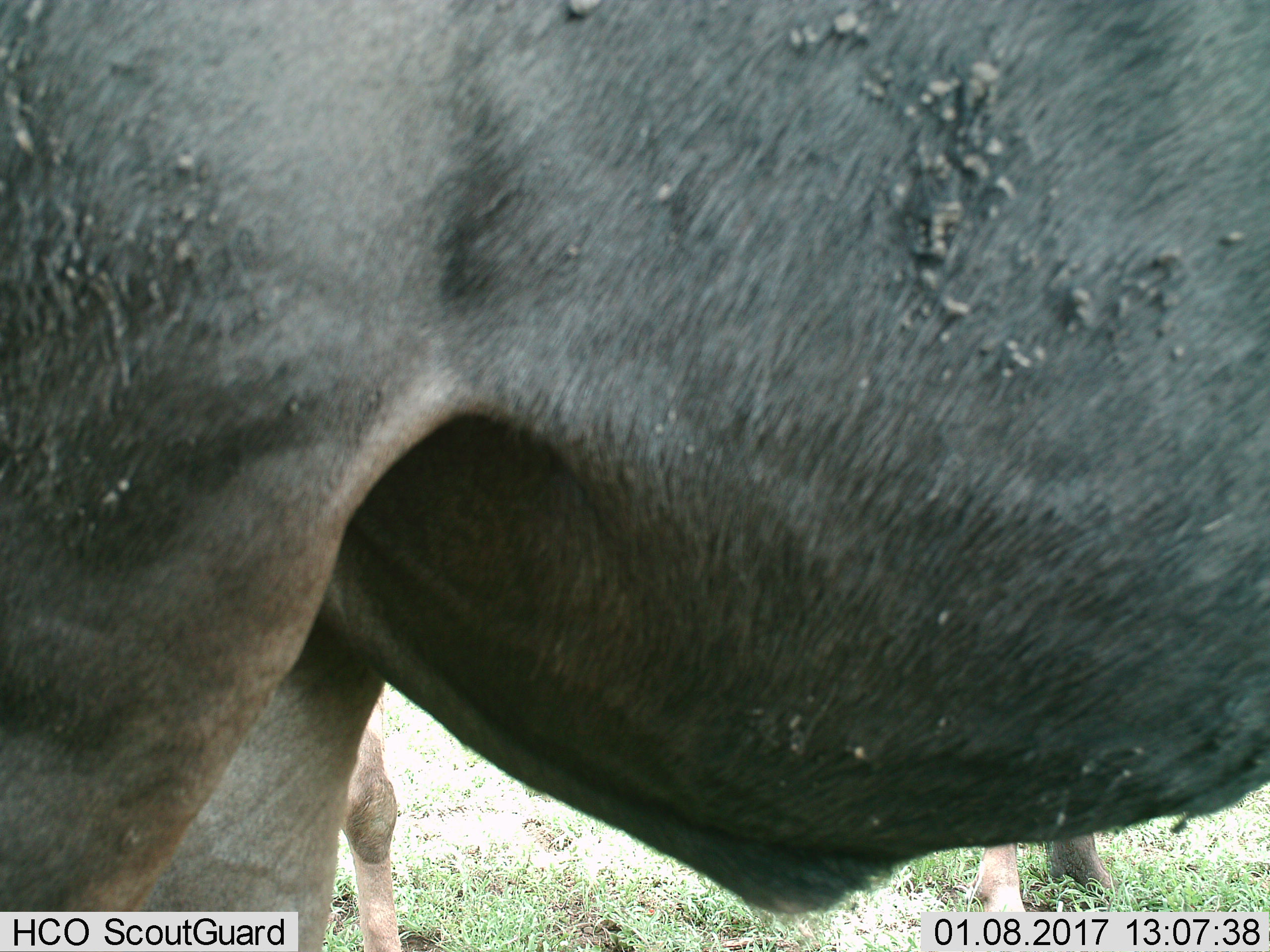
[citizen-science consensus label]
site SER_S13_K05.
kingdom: Animalia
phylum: Chordata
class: Mammalia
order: Artiodactyla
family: Bovidae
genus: Connochaetes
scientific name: Connochaetes taurinus taurinus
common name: blue wildebeest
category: wildebeestblue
Wildebeestblue (blue wildebeest) (Connochaetes taurinus taurinus), count 2. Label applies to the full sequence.